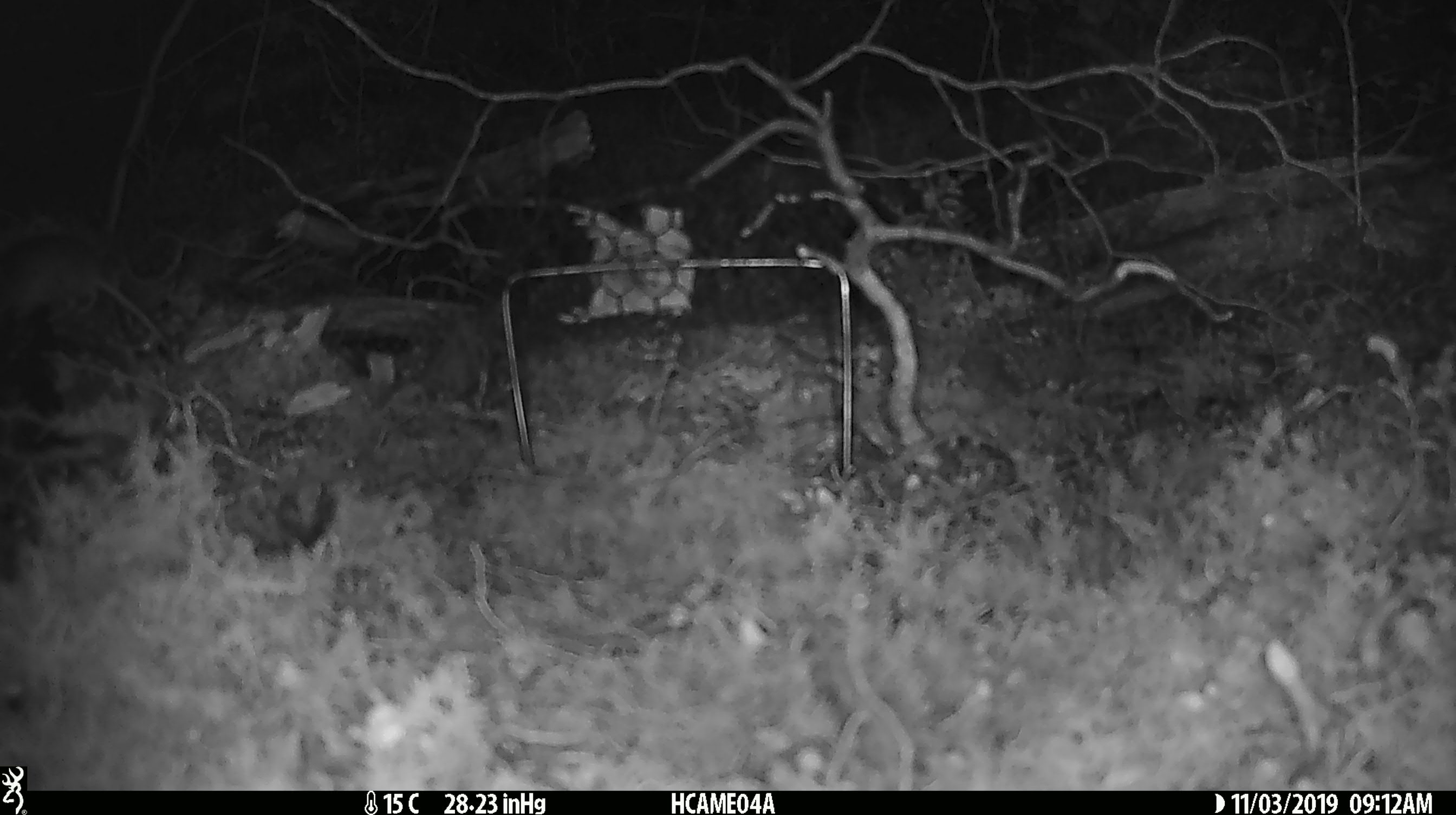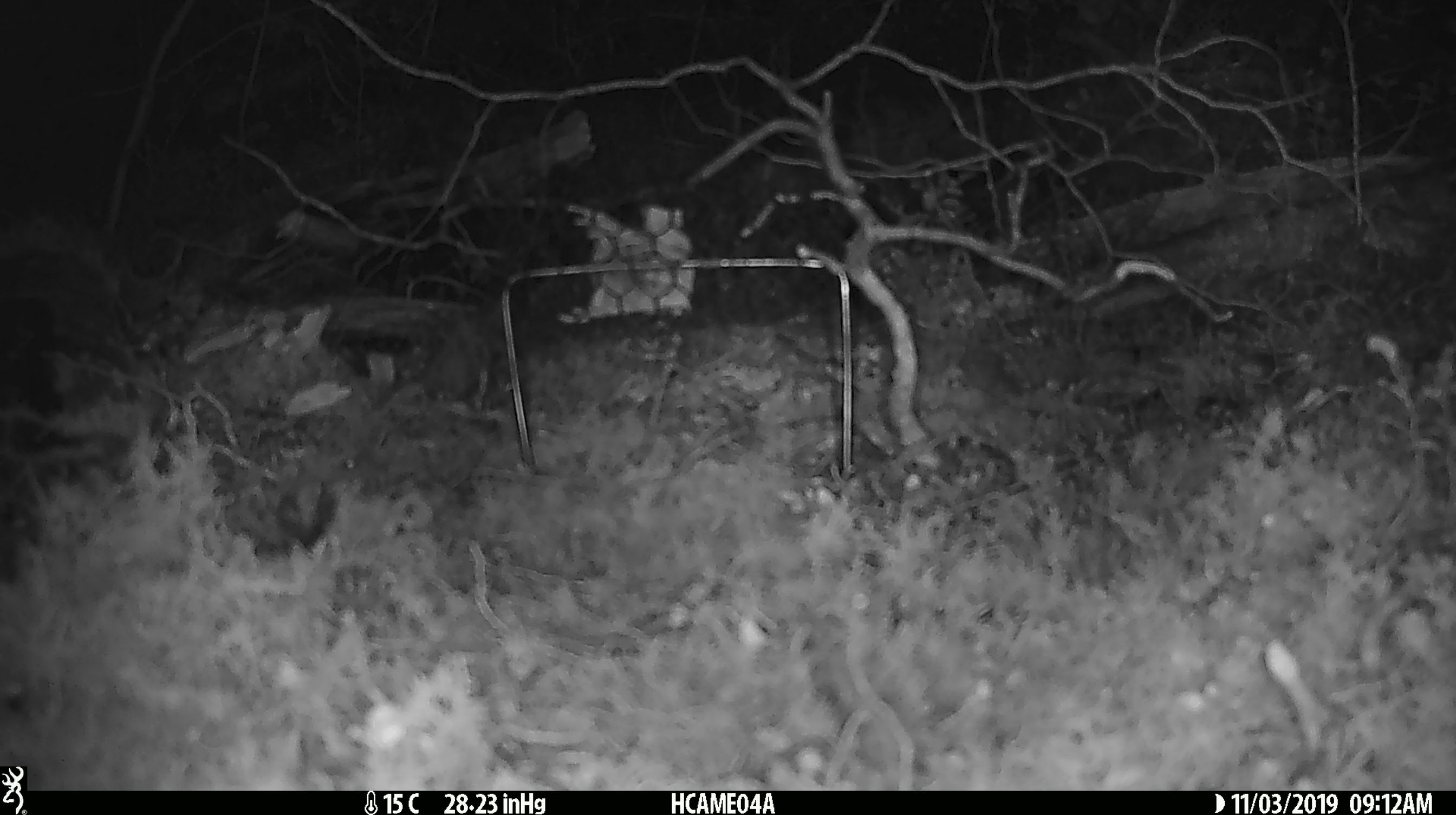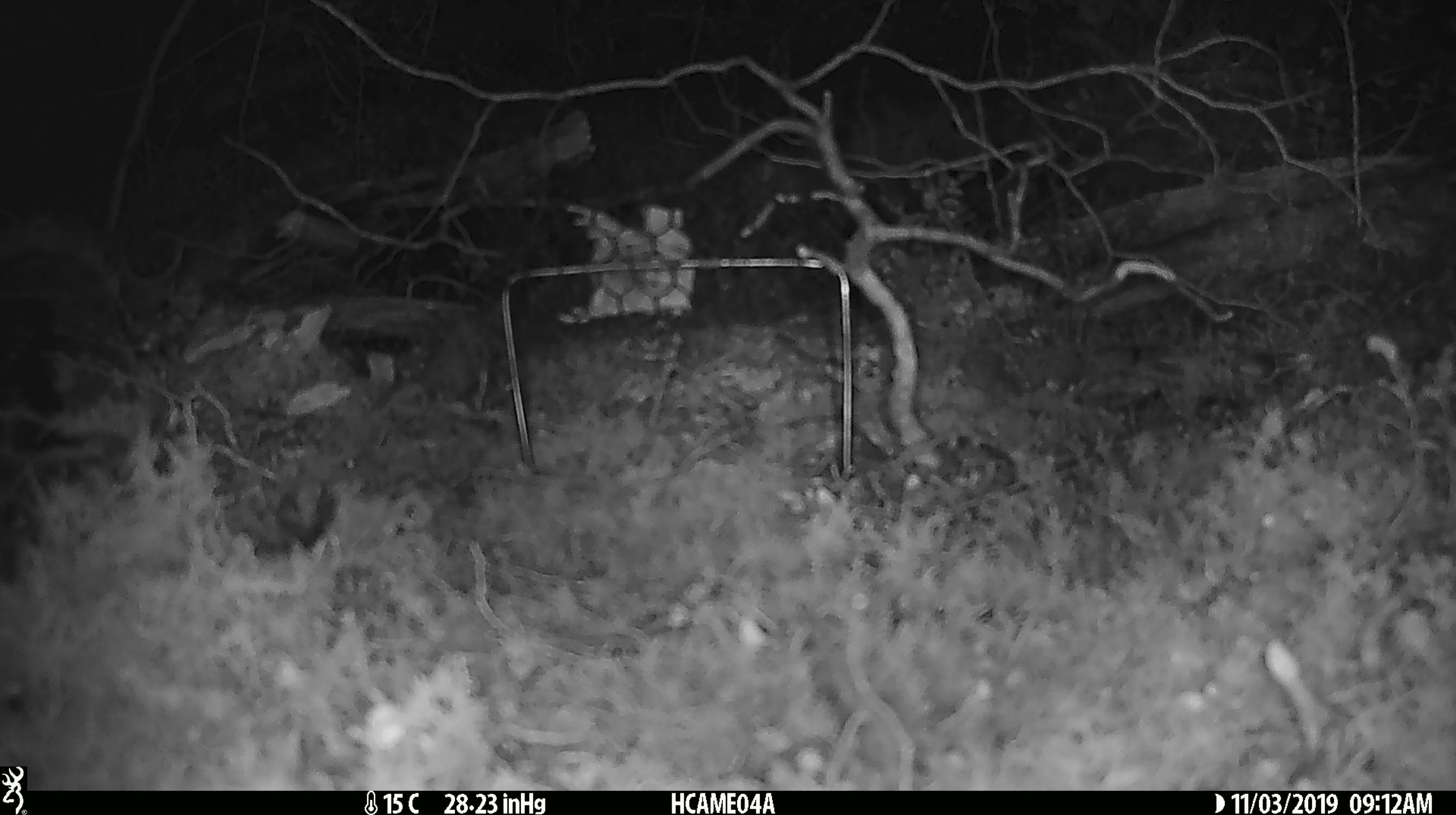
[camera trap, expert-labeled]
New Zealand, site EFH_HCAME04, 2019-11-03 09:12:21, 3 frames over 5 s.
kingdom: Animalia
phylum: Chordata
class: Mammalia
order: Rodentia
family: Muridae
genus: Mus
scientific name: Mus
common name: mouse